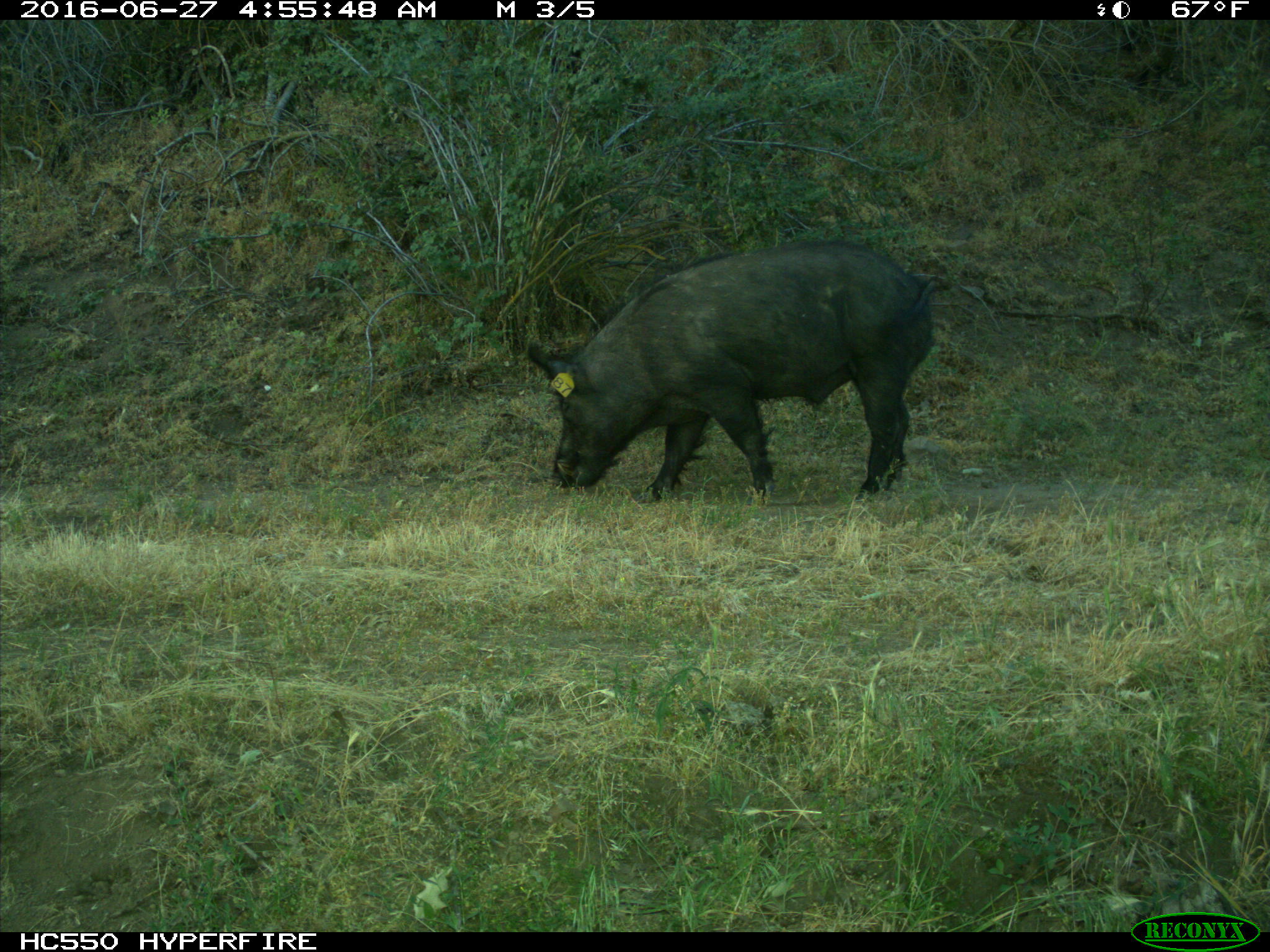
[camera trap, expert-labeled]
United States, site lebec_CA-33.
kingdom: Animalia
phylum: Chordata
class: Mammalia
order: Artiodactyla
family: Suidae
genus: Sus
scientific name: Sus scrofa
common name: wild boar